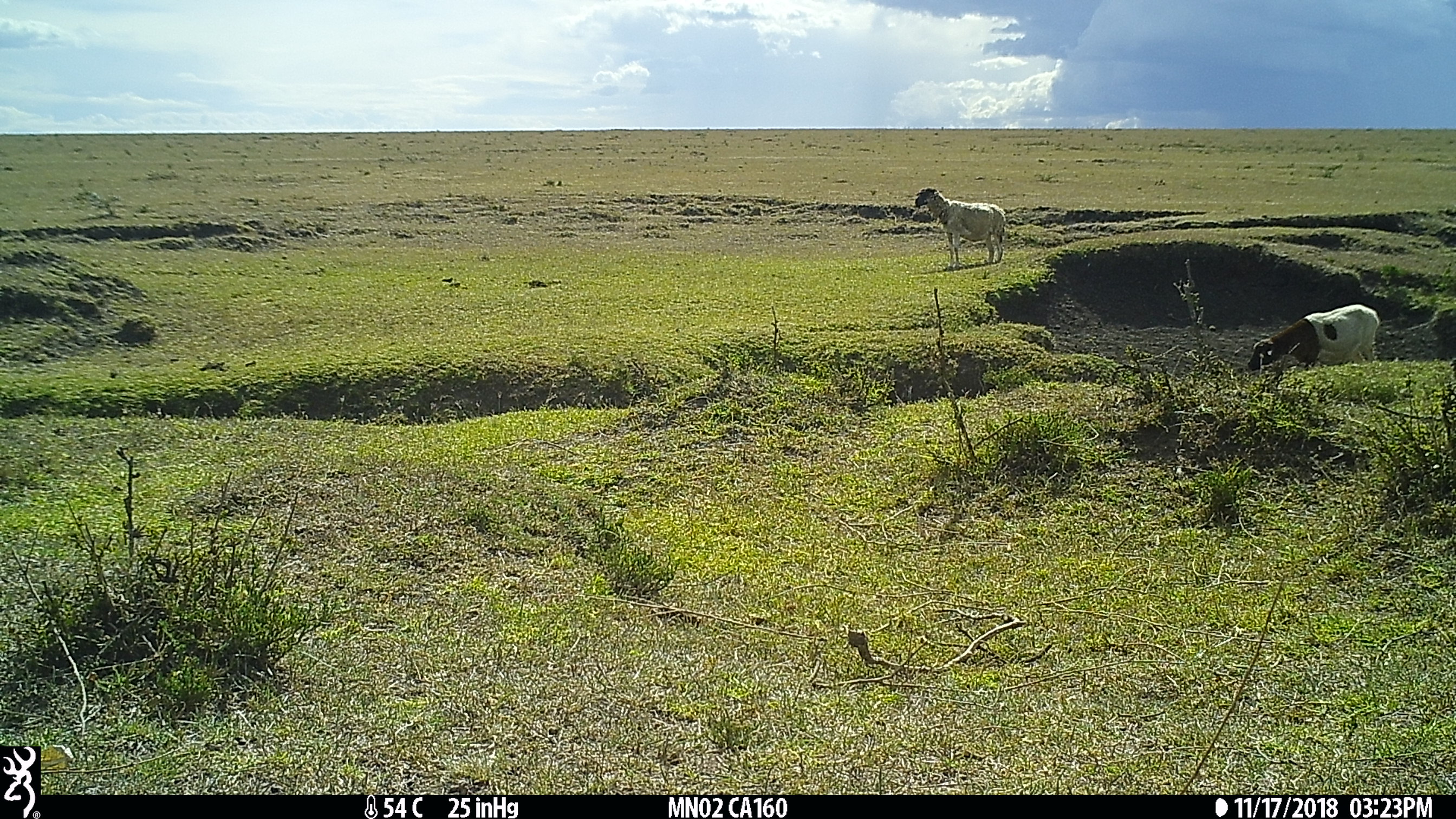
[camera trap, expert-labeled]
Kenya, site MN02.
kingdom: Animalia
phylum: Chordata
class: Mammalia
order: Artiodactyla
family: Bovidae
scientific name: Bovidae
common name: sheep or goat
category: shoat